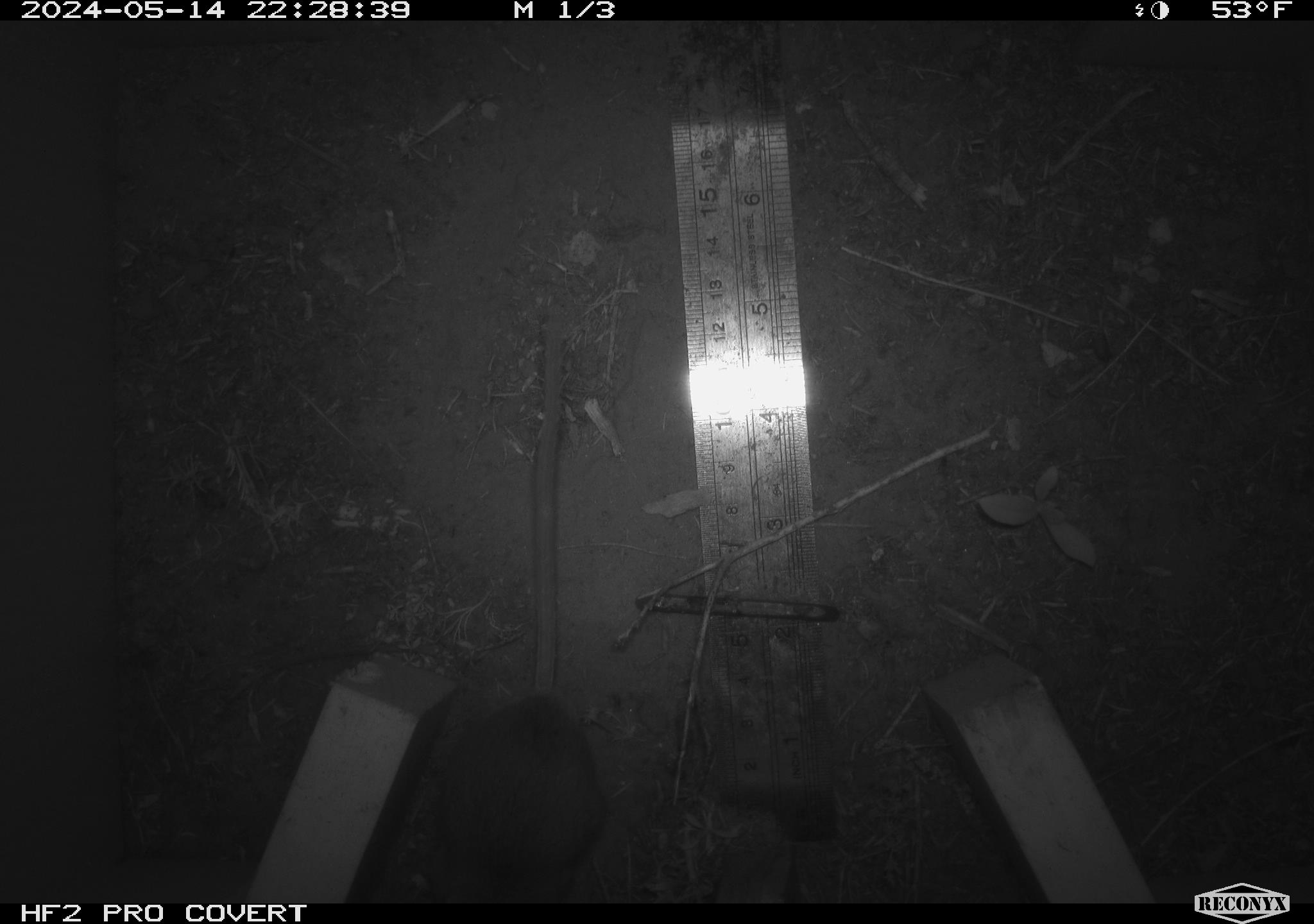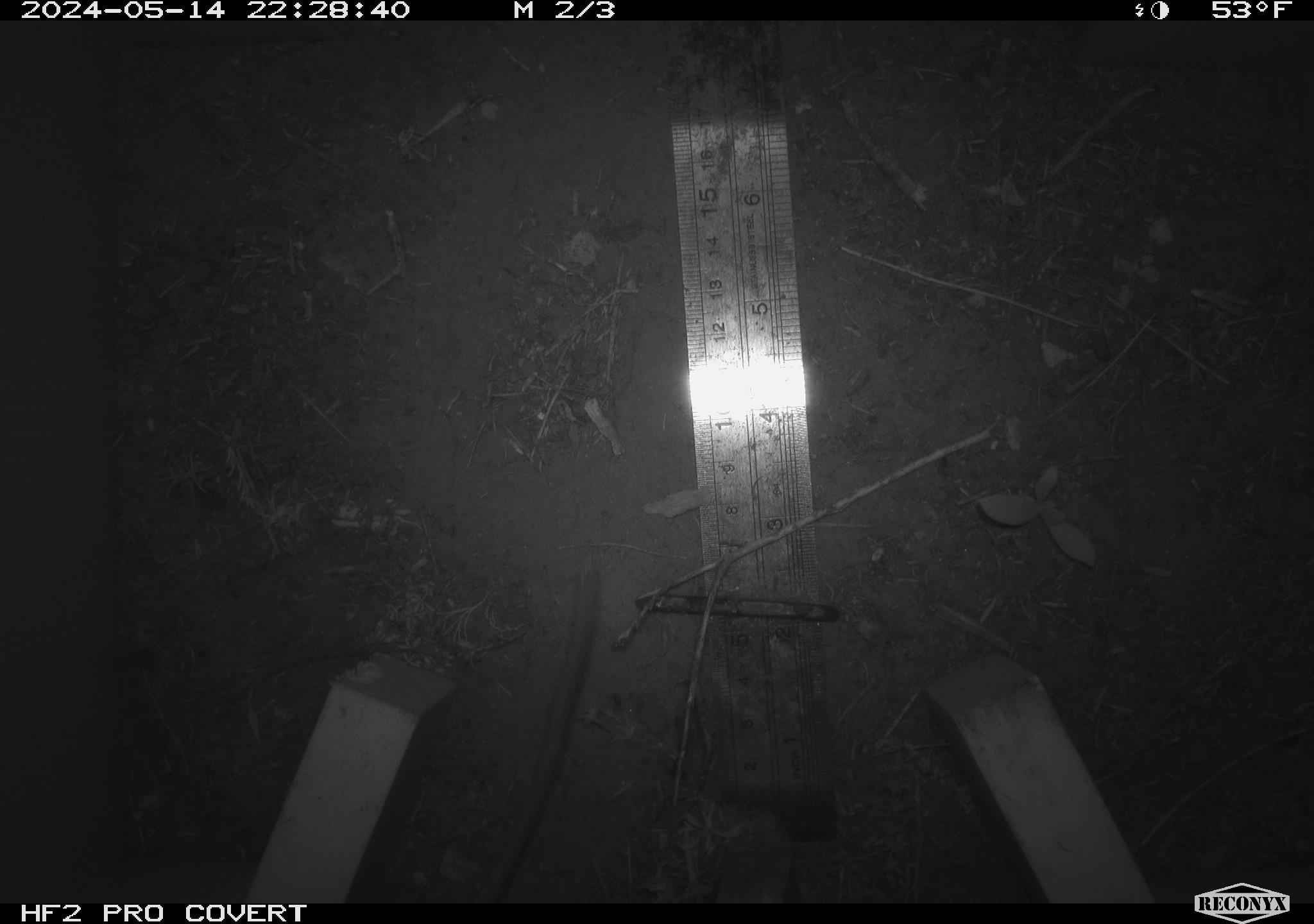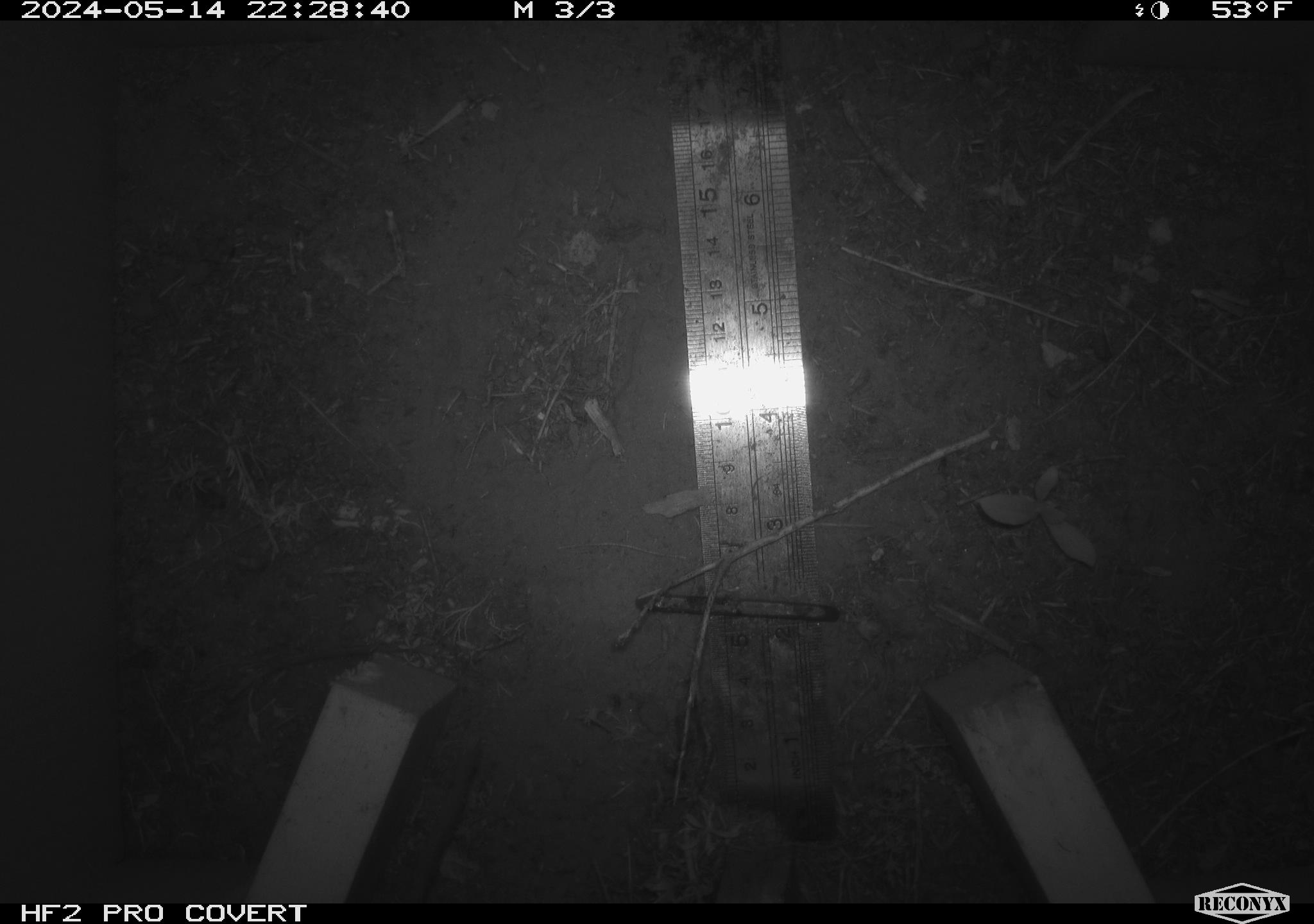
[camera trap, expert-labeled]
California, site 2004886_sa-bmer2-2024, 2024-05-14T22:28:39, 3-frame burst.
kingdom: Animalia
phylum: Chordata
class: Mammalia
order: Rodentia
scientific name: Rodentia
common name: mouse species